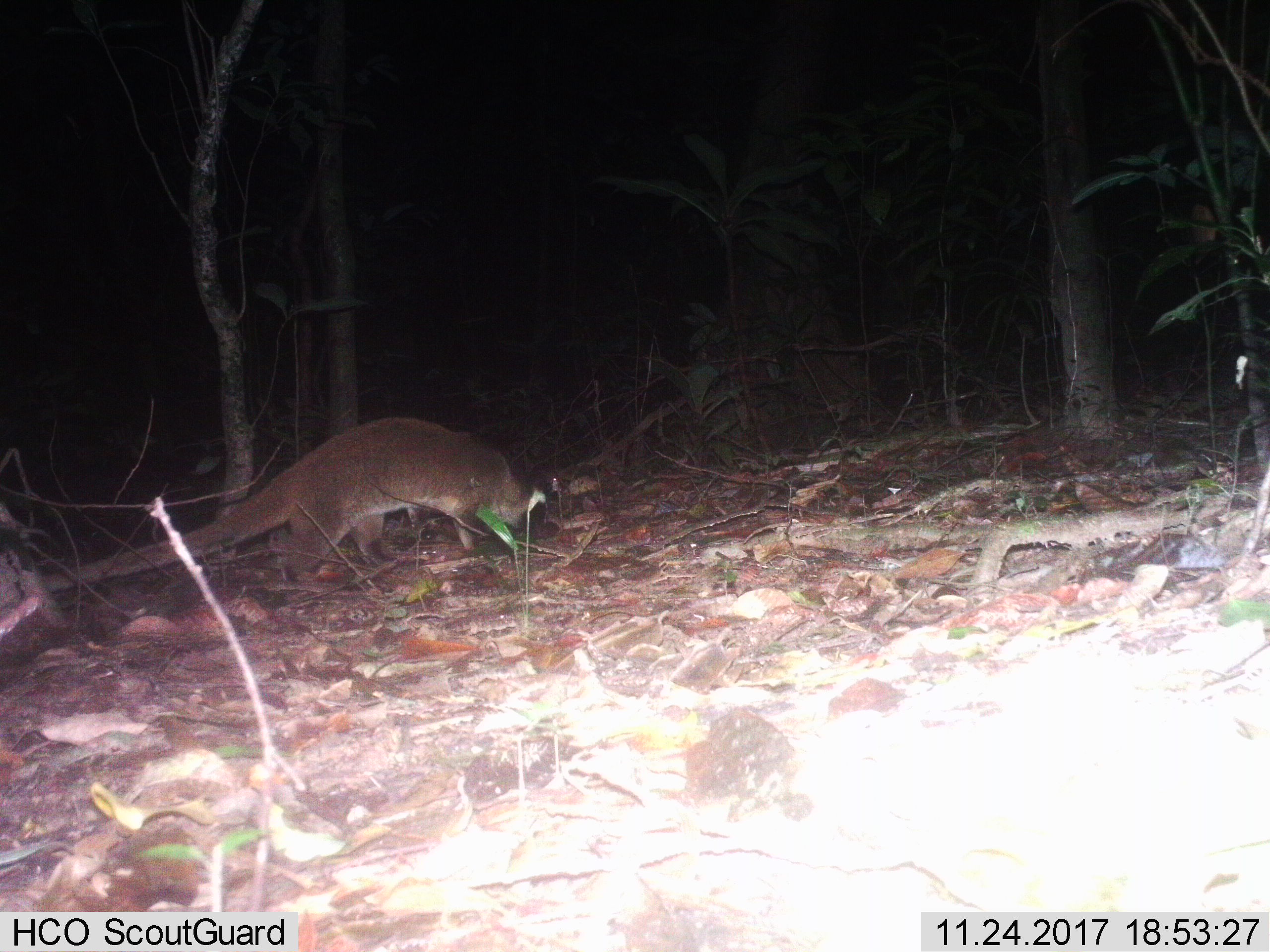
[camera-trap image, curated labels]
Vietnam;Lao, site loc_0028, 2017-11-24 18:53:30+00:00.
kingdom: Animalia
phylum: Chordata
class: Mammalia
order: Carnivora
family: Viverridae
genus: Paguma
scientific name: Paguma larvata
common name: masked palm civet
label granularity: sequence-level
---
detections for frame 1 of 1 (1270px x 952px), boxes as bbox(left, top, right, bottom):
masked palm civet: bbox(41, 415, 547, 593)